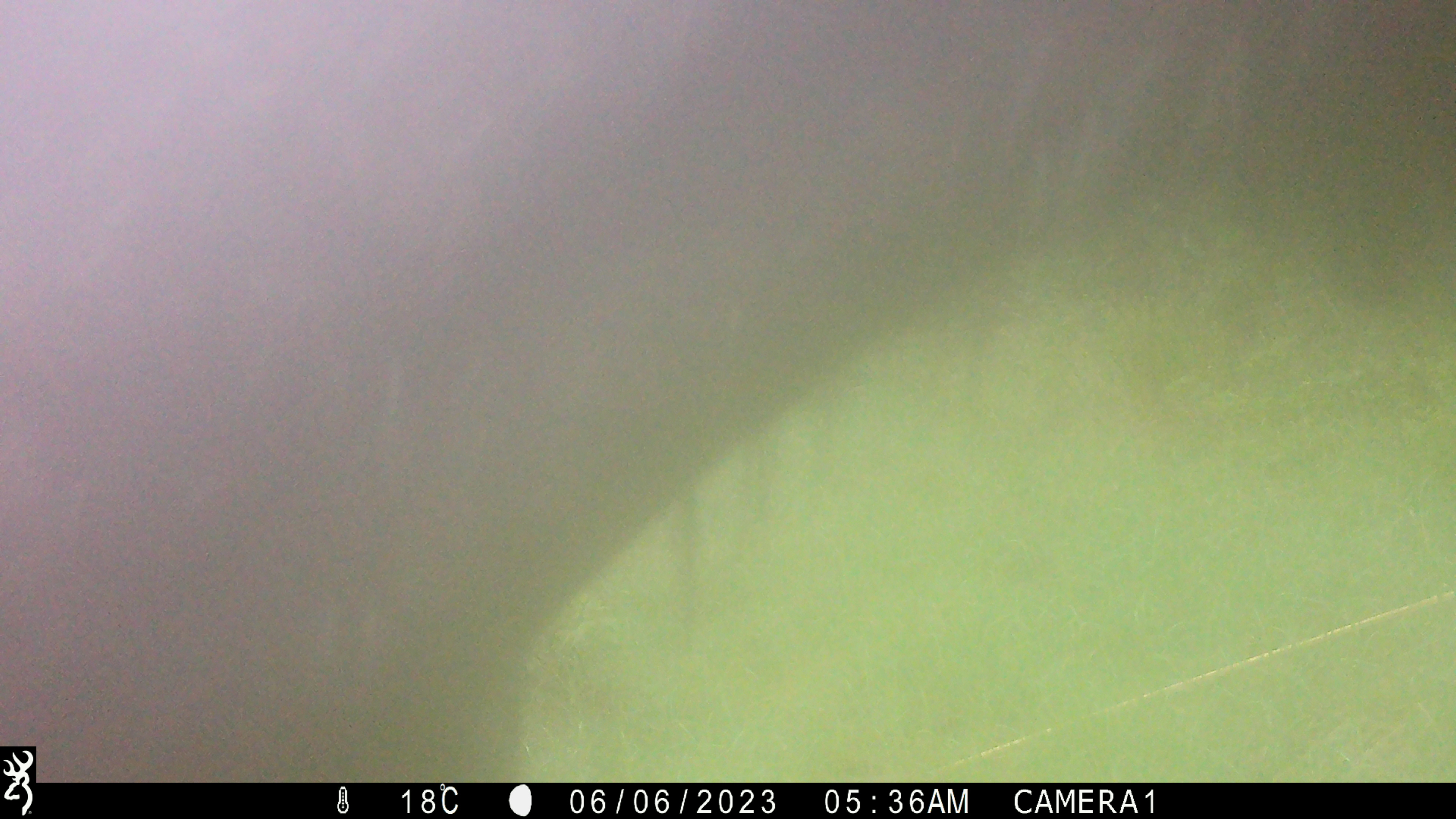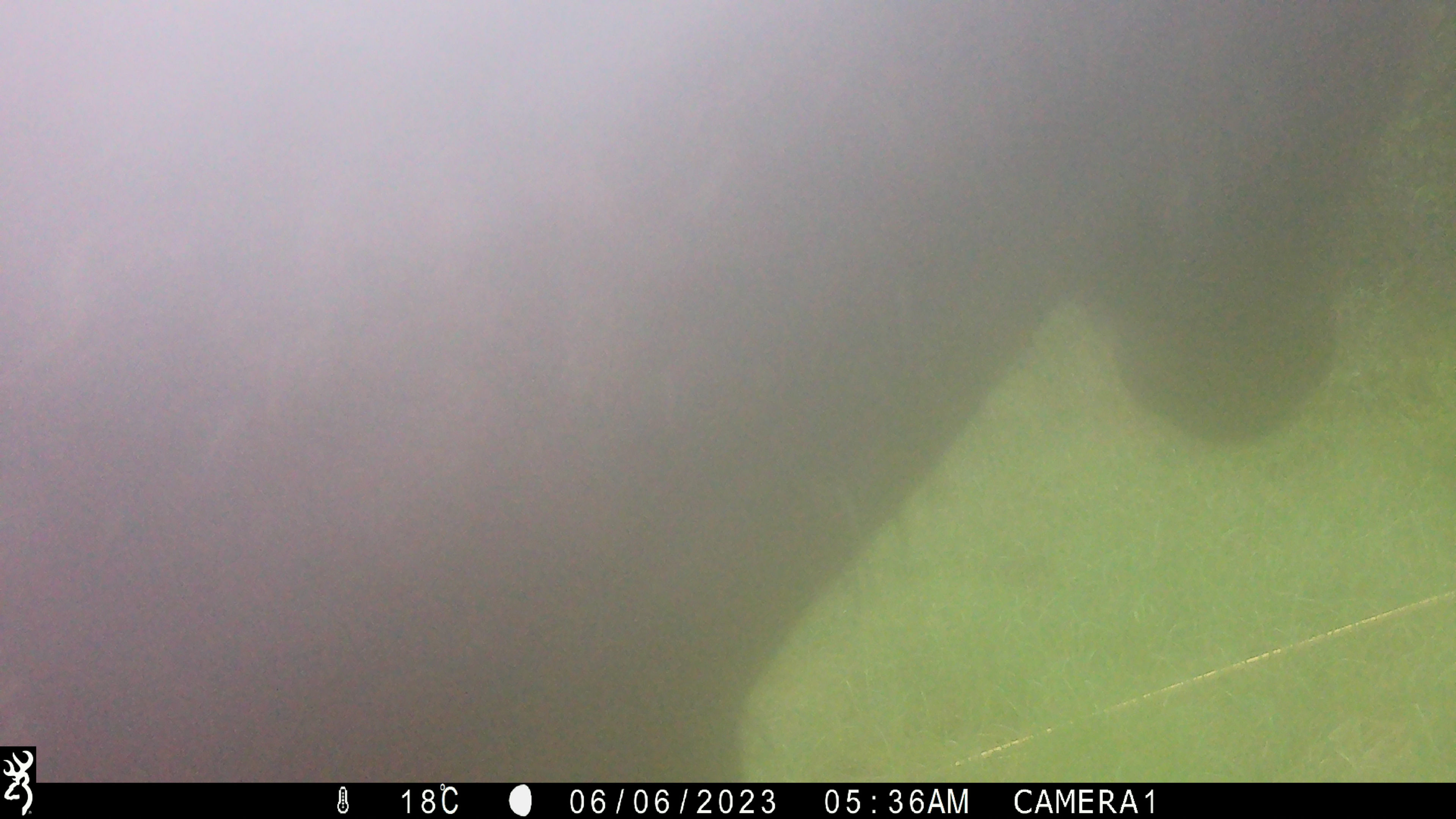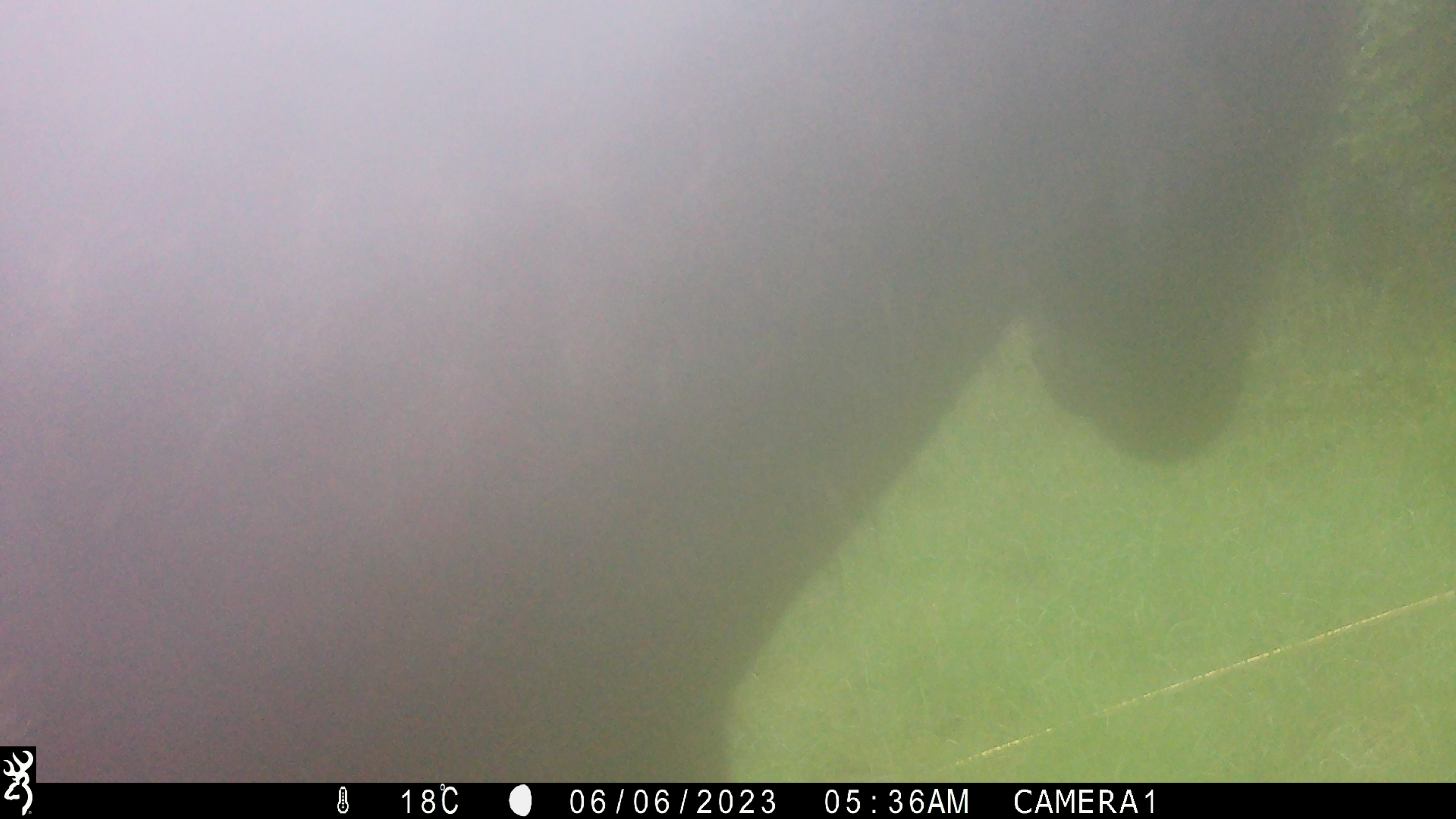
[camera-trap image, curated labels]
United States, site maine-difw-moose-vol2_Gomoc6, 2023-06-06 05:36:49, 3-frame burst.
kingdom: Animalia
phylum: Chordata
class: Mammalia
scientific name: Mammalia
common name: mammal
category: mammal sp.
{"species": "mammal sp. (mammal) (Mammalia)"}